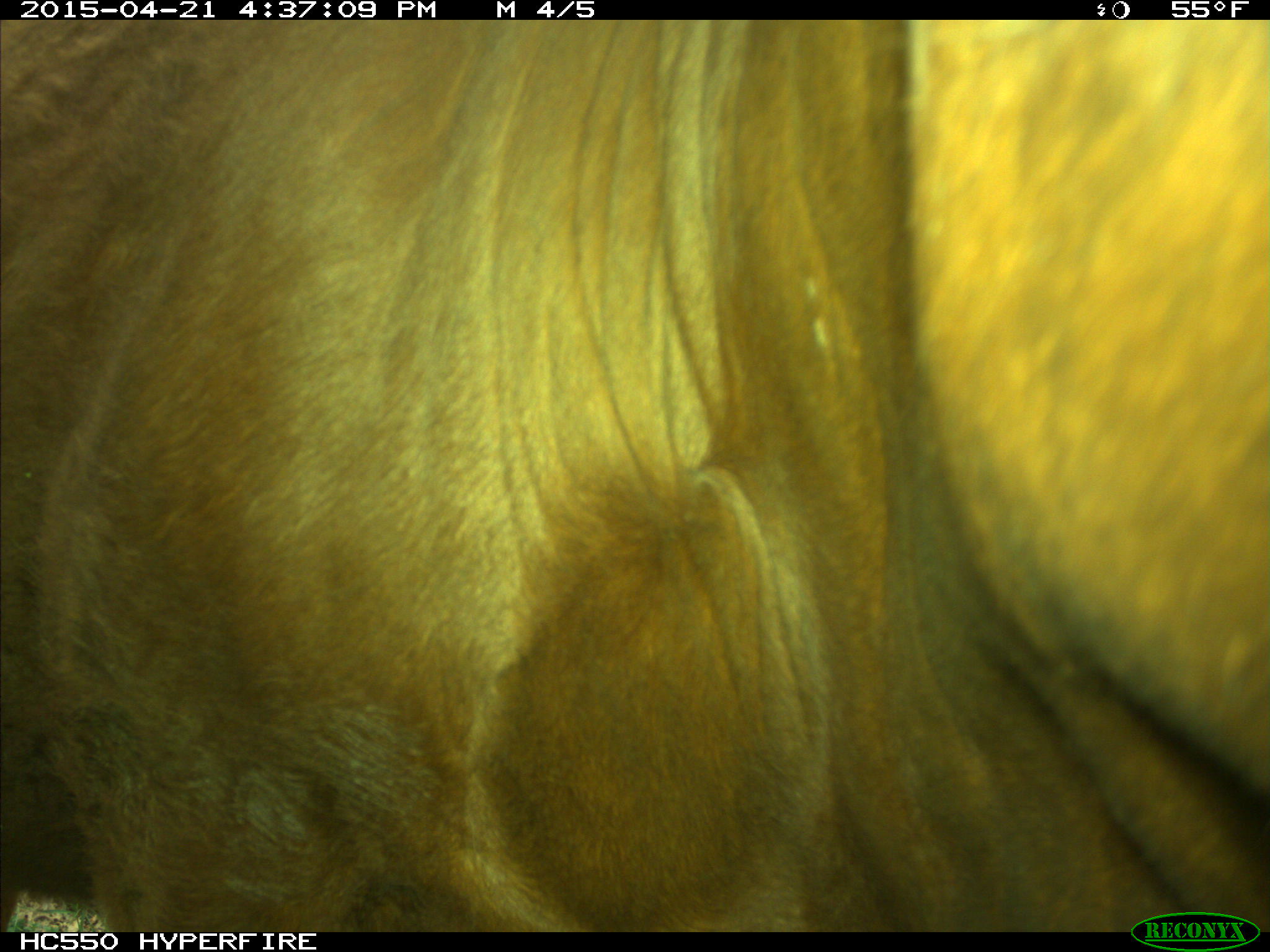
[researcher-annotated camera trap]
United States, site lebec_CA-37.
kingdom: Animalia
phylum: Chordata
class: Mammalia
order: Artiodactyla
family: Bovidae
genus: Bos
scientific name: Bos taurus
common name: domestic cow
Bos taurus (domestic cow).